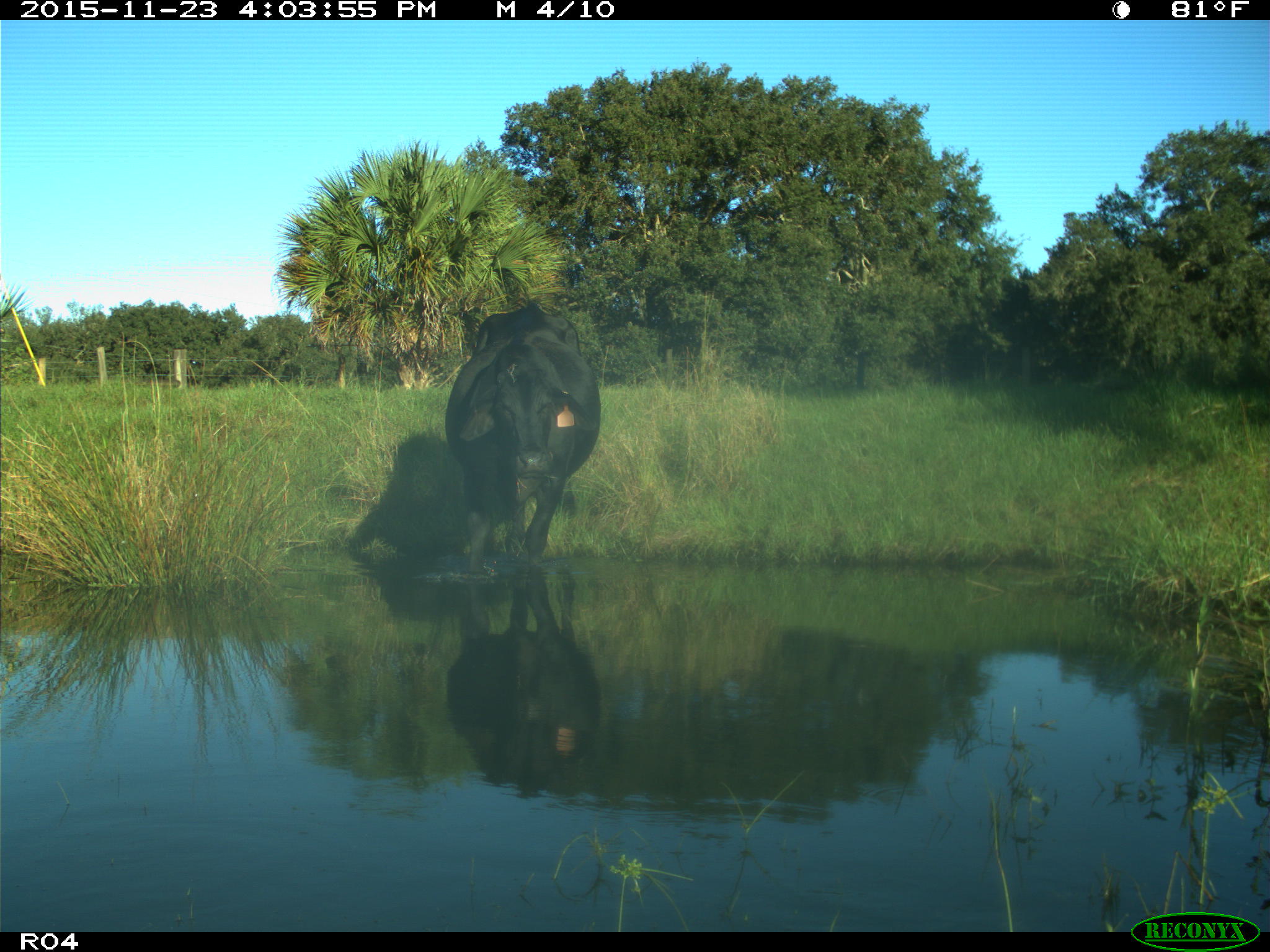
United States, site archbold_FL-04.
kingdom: Animalia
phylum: Chordata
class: Mammalia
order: Artiodactyla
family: Bovidae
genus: Bos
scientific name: Bos taurus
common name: domestic cow